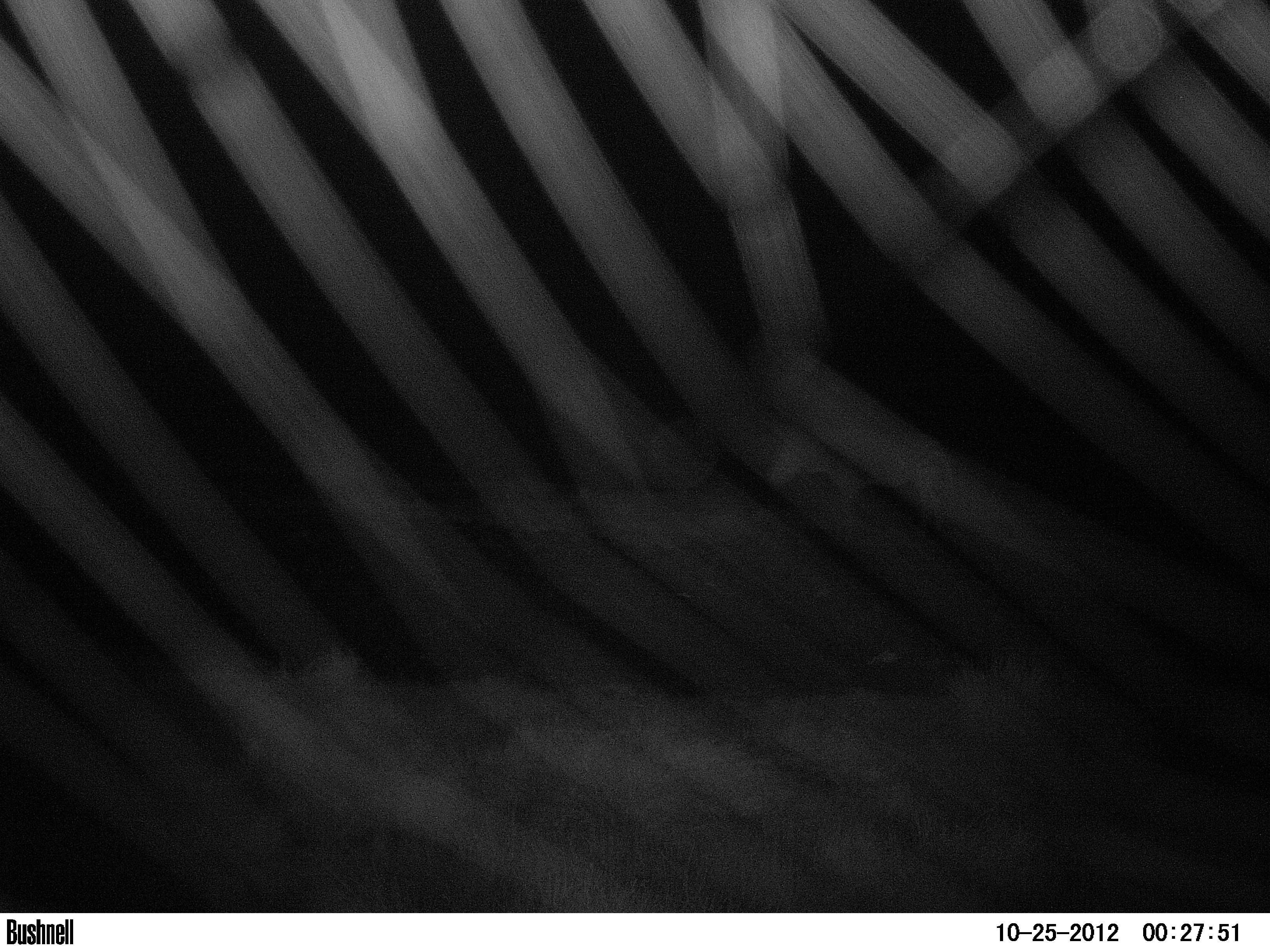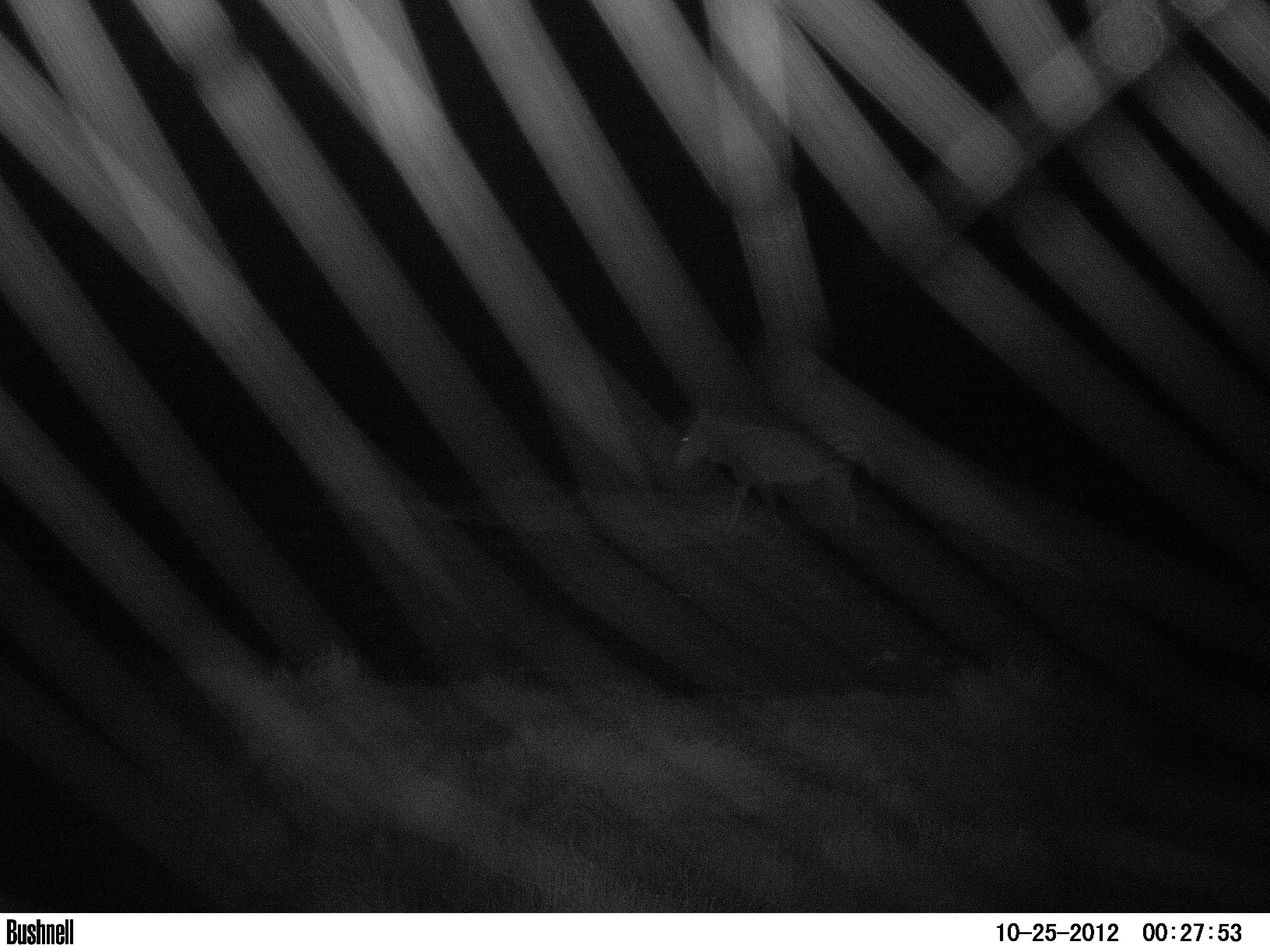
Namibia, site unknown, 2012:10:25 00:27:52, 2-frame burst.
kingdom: Animalia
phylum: Chordata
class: Mammalia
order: Perissodactyla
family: Equidae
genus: Equus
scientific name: Equus zebra hartmannae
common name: hartmann's mountain zebra